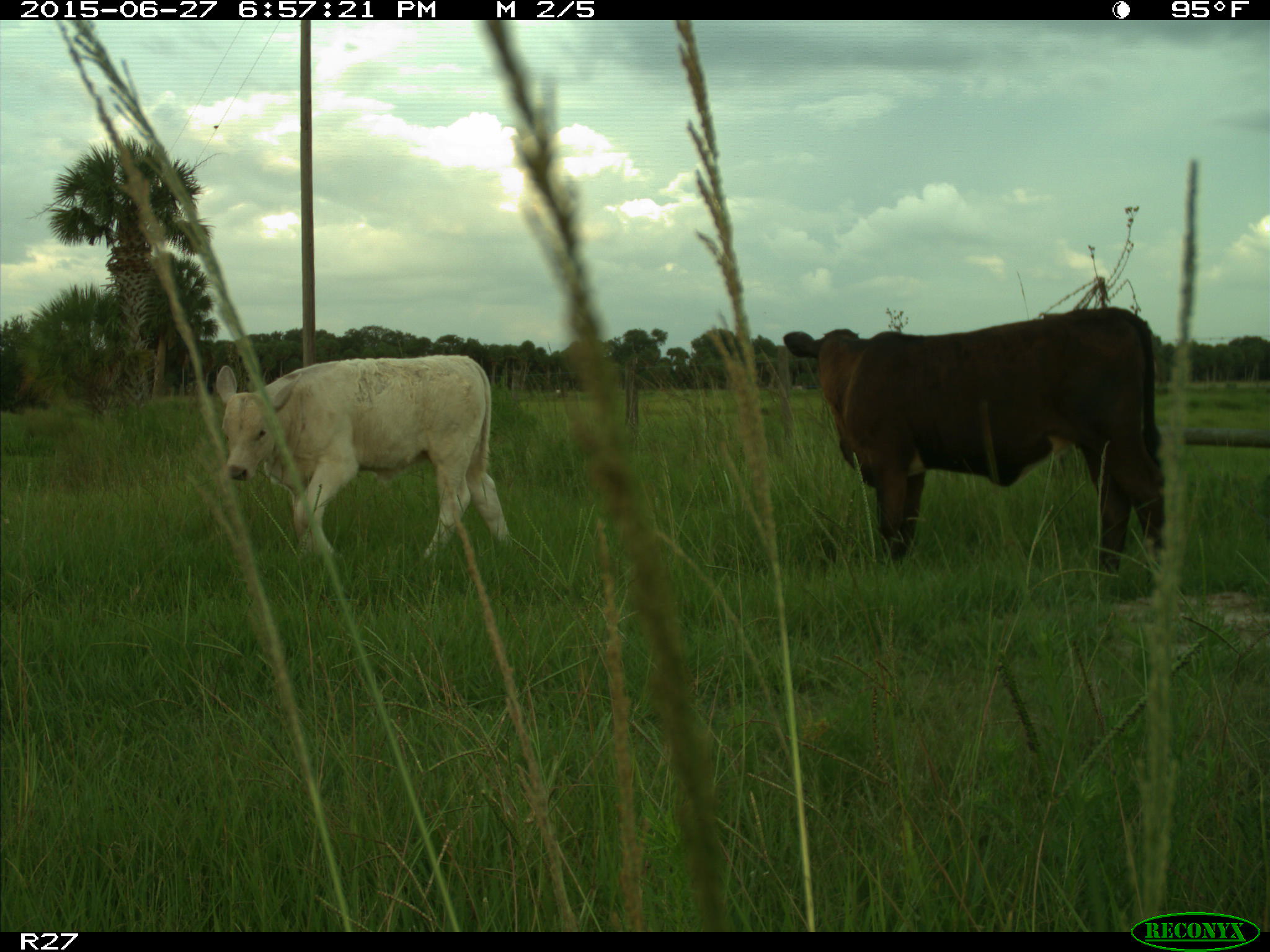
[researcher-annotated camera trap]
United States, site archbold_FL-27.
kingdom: Animalia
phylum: Chordata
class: Mammalia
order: Artiodactyla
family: Bovidae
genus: Bos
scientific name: Bos taurus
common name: domestic cow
Bos taurus (domestic cow).